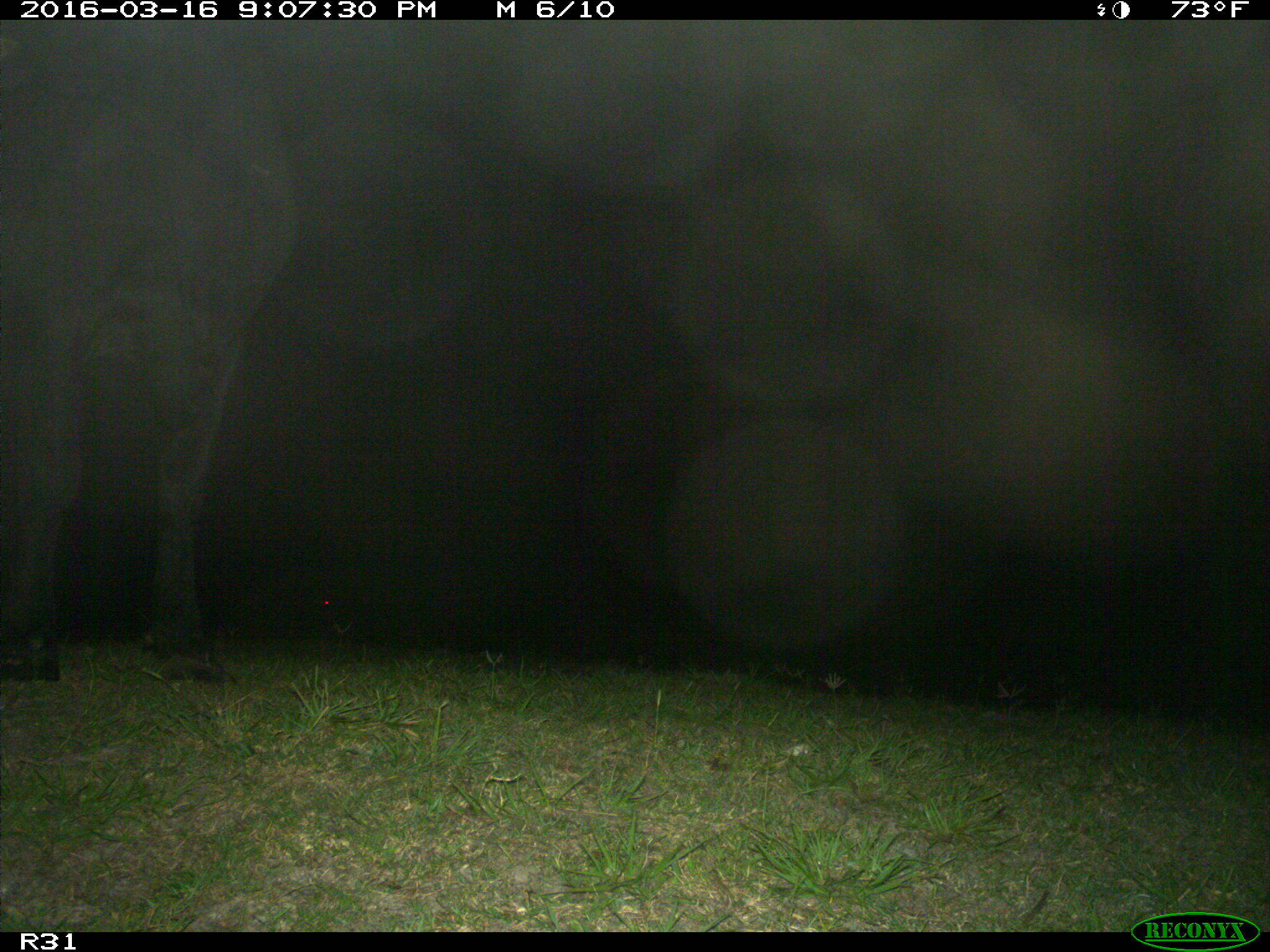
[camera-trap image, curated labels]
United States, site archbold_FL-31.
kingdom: Animalia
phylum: Chordata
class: Mammalia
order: Artiodactyla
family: Bovidae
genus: Bos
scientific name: Bos taurus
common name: domestic cow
Bos taurus (domestic cow).